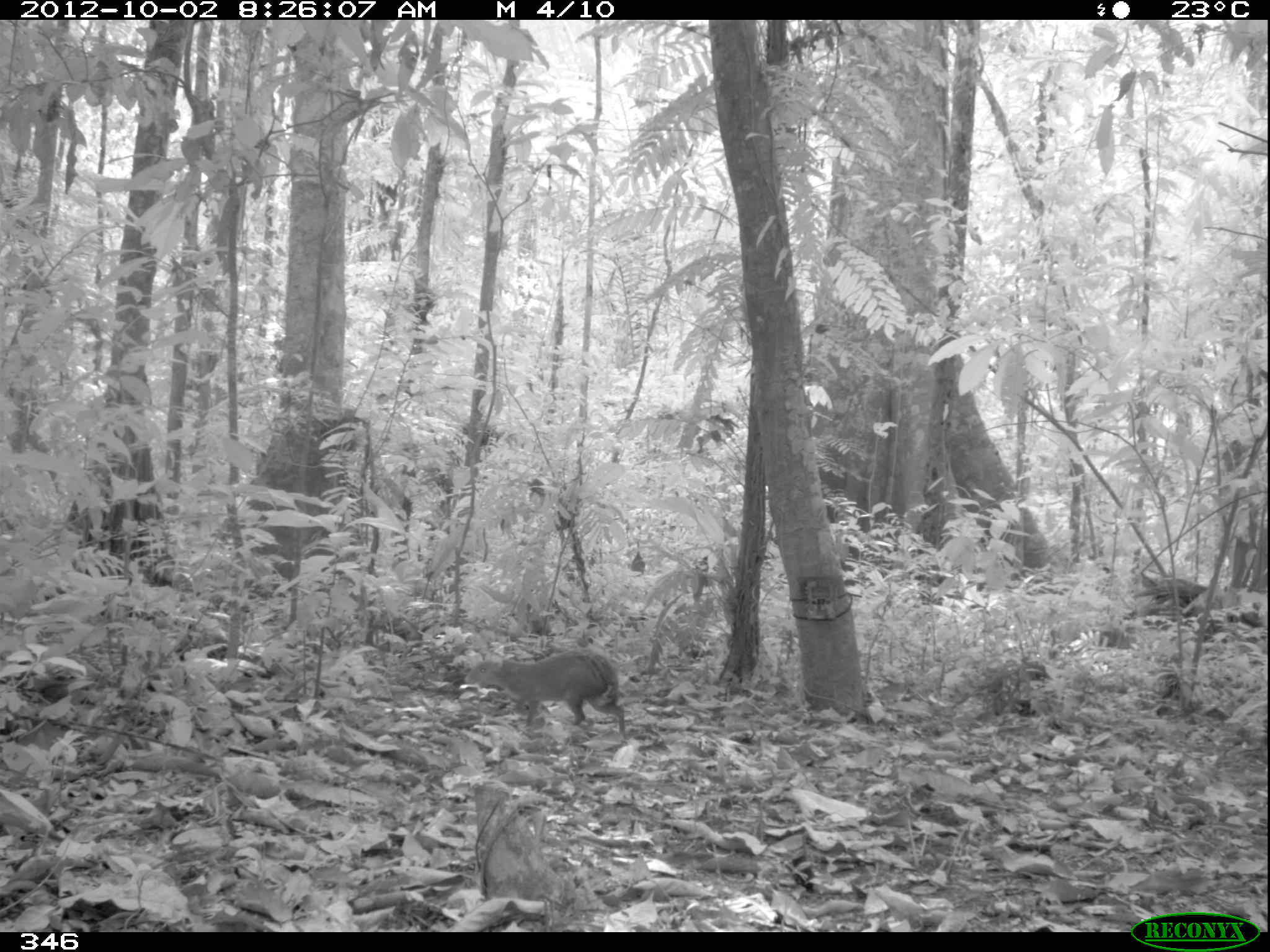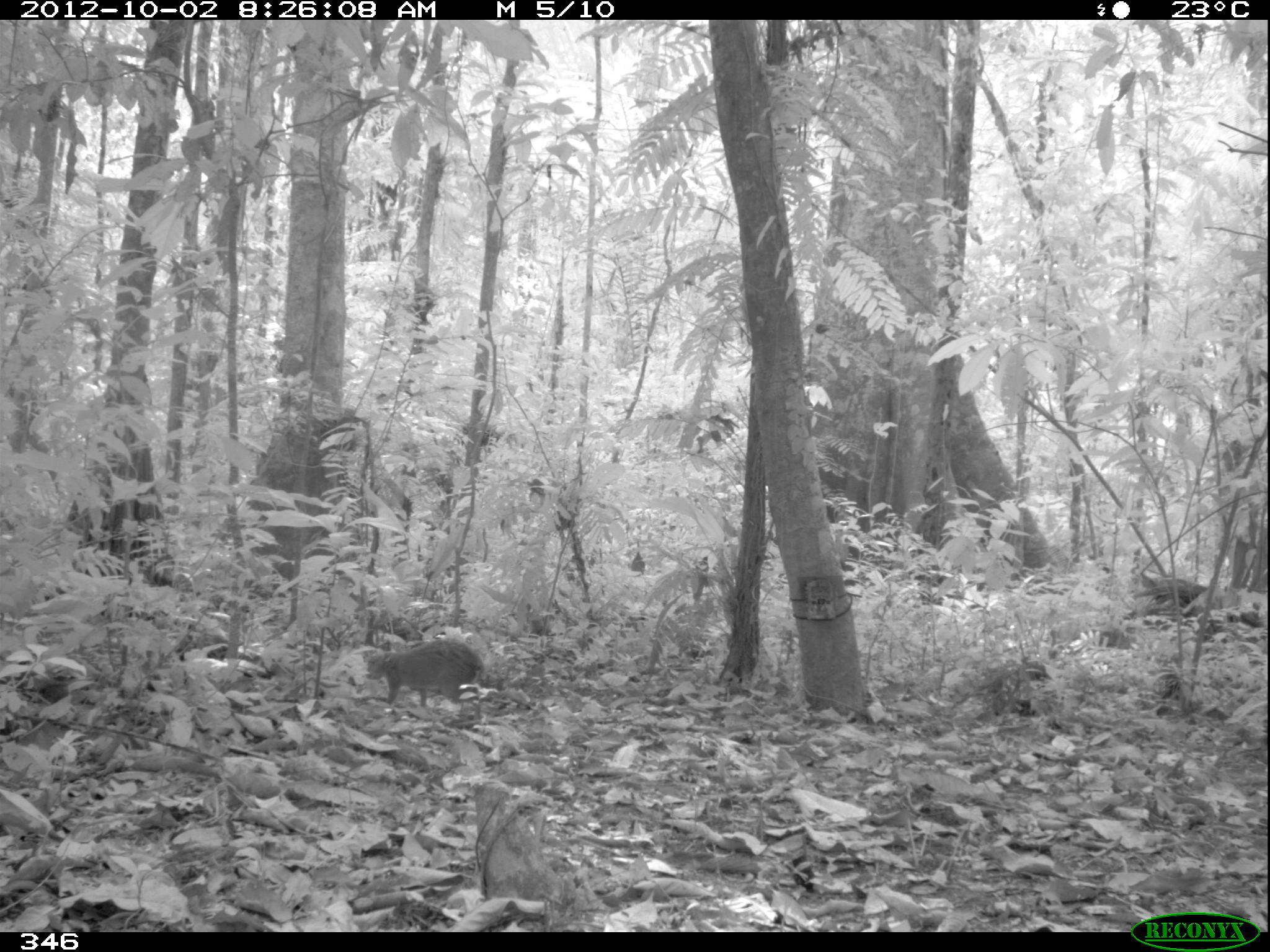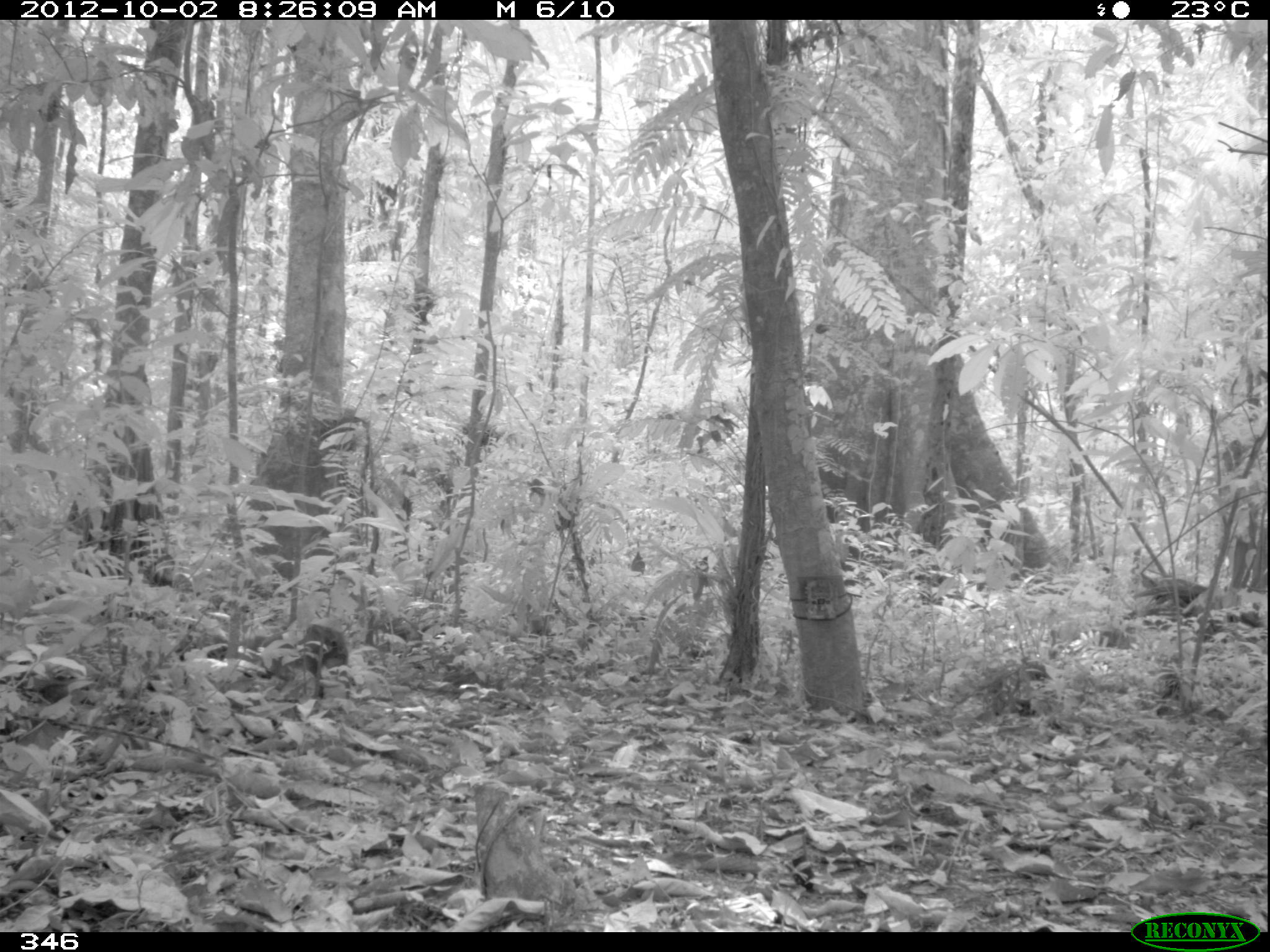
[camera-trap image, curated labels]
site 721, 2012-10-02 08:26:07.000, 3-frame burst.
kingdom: Animalia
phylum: Chordata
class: Mammalia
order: Rodentia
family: Dasyproctidae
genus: Dasyprocta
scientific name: Dasyprocta punctata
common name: central american agouti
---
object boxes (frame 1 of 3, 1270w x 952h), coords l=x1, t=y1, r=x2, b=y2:
dasyprocta punctata: l=466, t=650, r=625, b=735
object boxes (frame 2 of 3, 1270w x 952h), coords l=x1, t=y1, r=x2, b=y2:
dasyprocta punctata: l=366, t=635, r=483, b=722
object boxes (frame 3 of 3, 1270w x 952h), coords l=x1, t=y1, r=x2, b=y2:
dasyprocta punctata: l=233, t=623, r=349, b=700